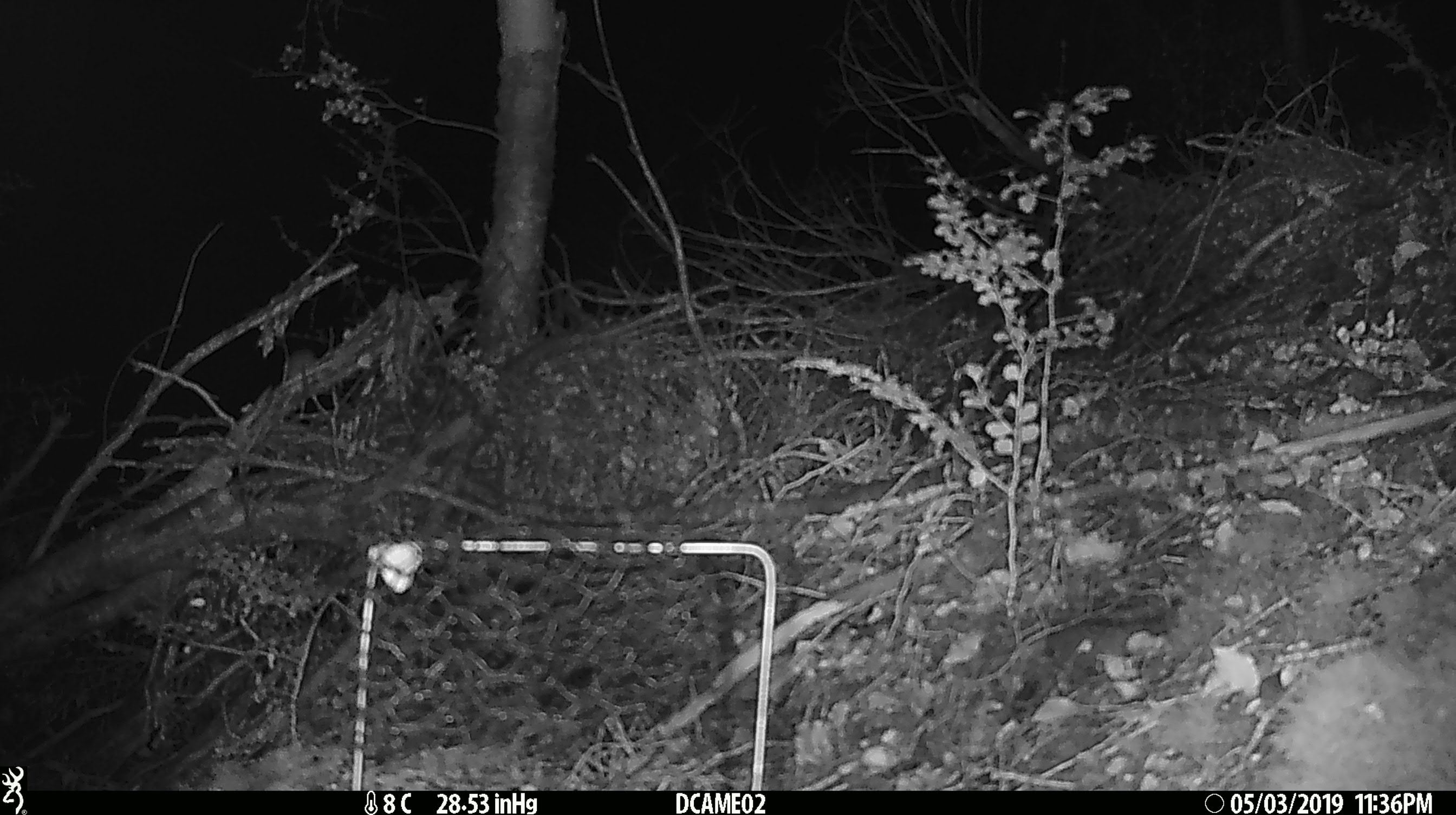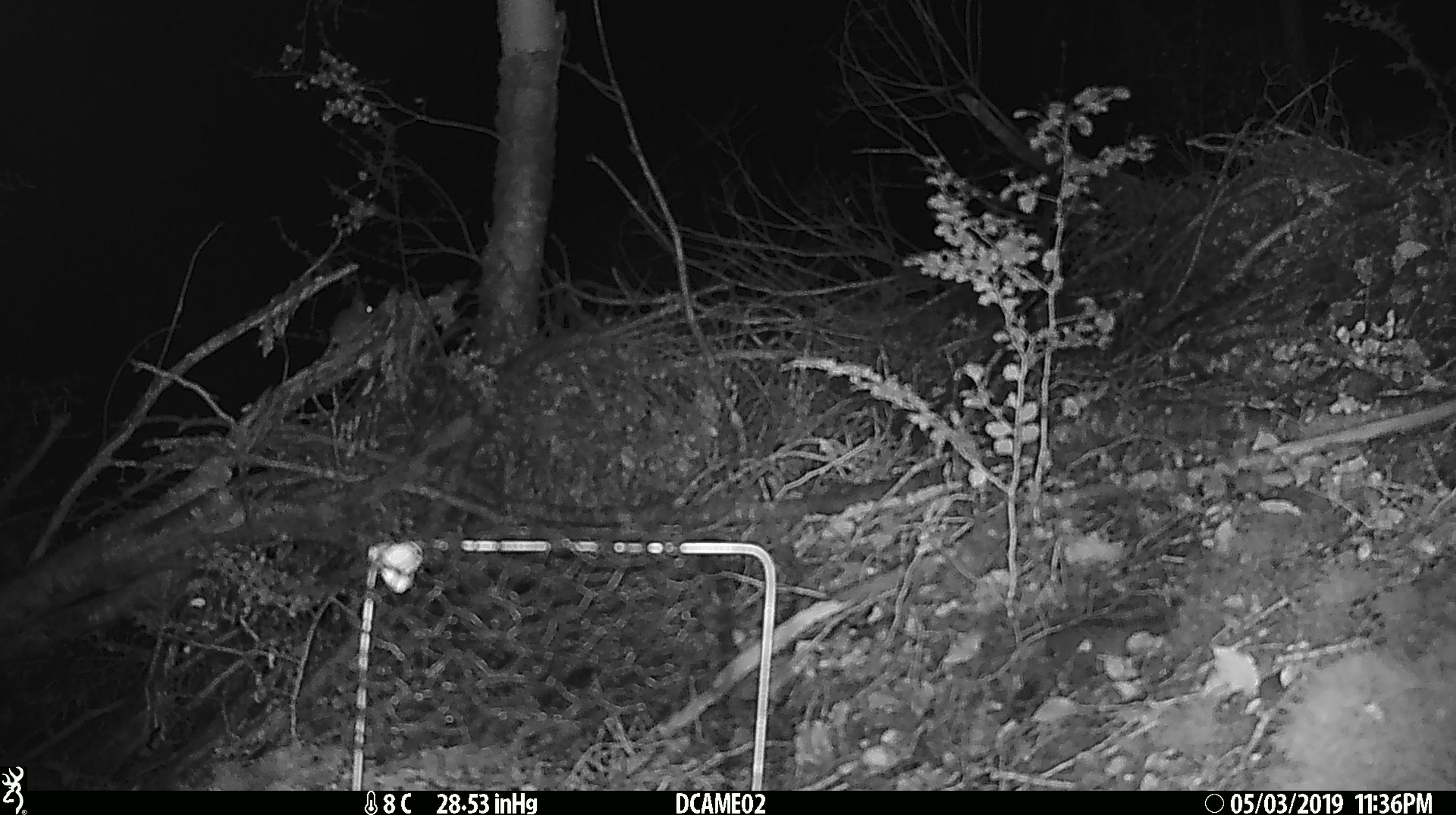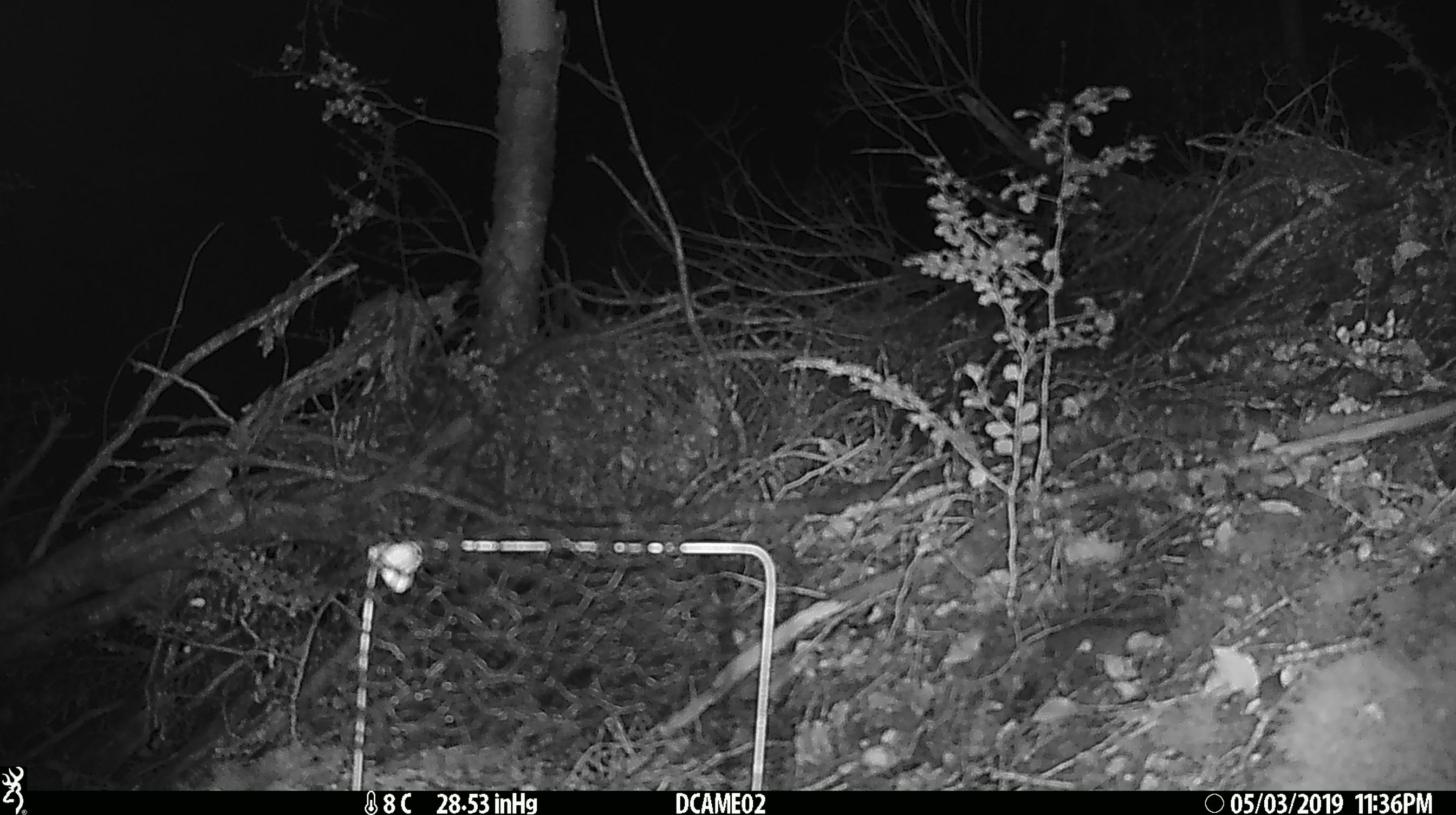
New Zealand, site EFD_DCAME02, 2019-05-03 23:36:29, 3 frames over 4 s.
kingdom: Animalia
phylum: Chordata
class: Mammalia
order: Rodentia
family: Muridae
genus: Mus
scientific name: Mus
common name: mouse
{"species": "mouse (Mus)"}